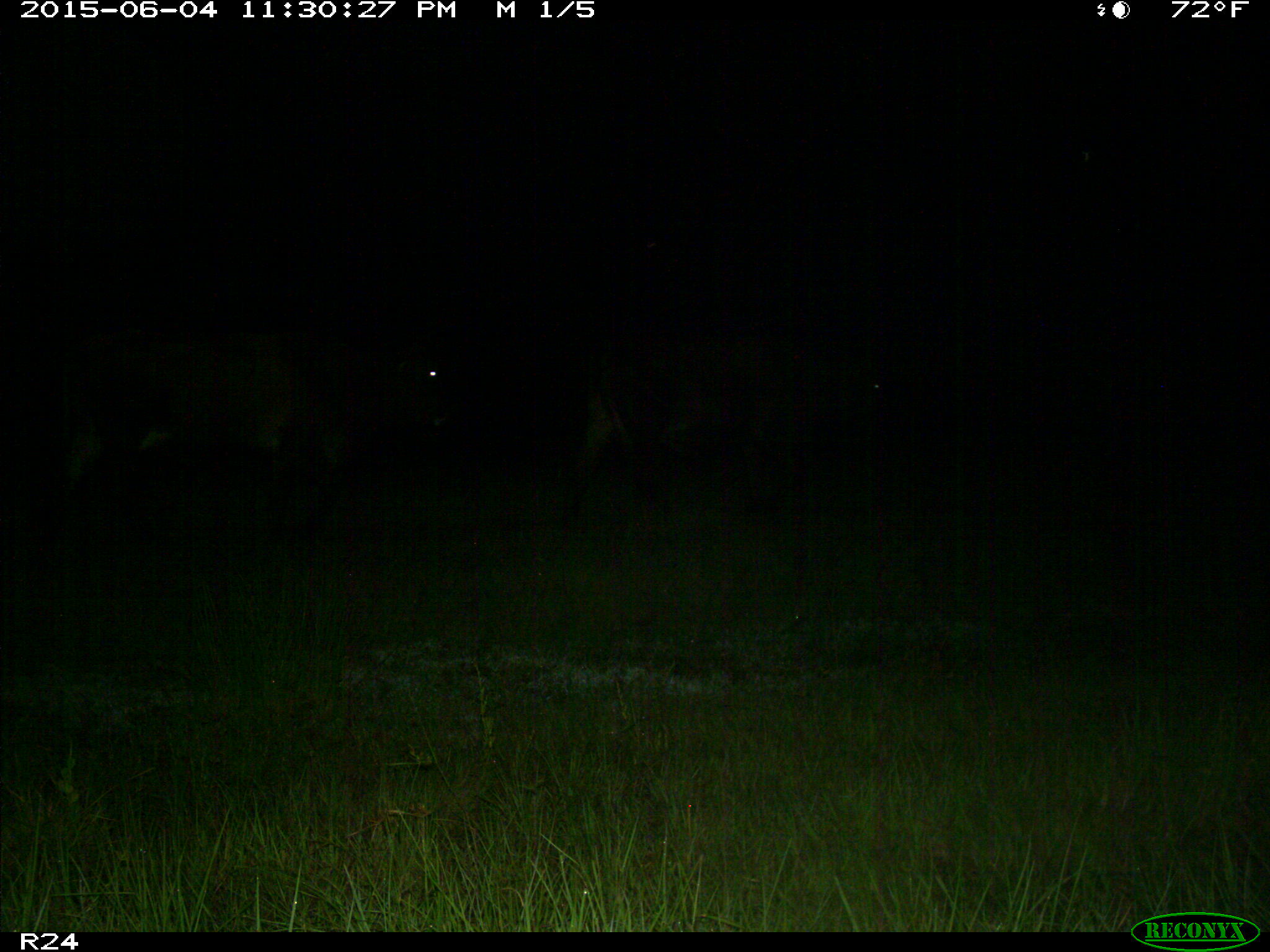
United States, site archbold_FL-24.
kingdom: Animalia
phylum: Chordata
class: Mammalia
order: Artiodactyla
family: Bovidae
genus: Bos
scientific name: Bos taurus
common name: domestic cow